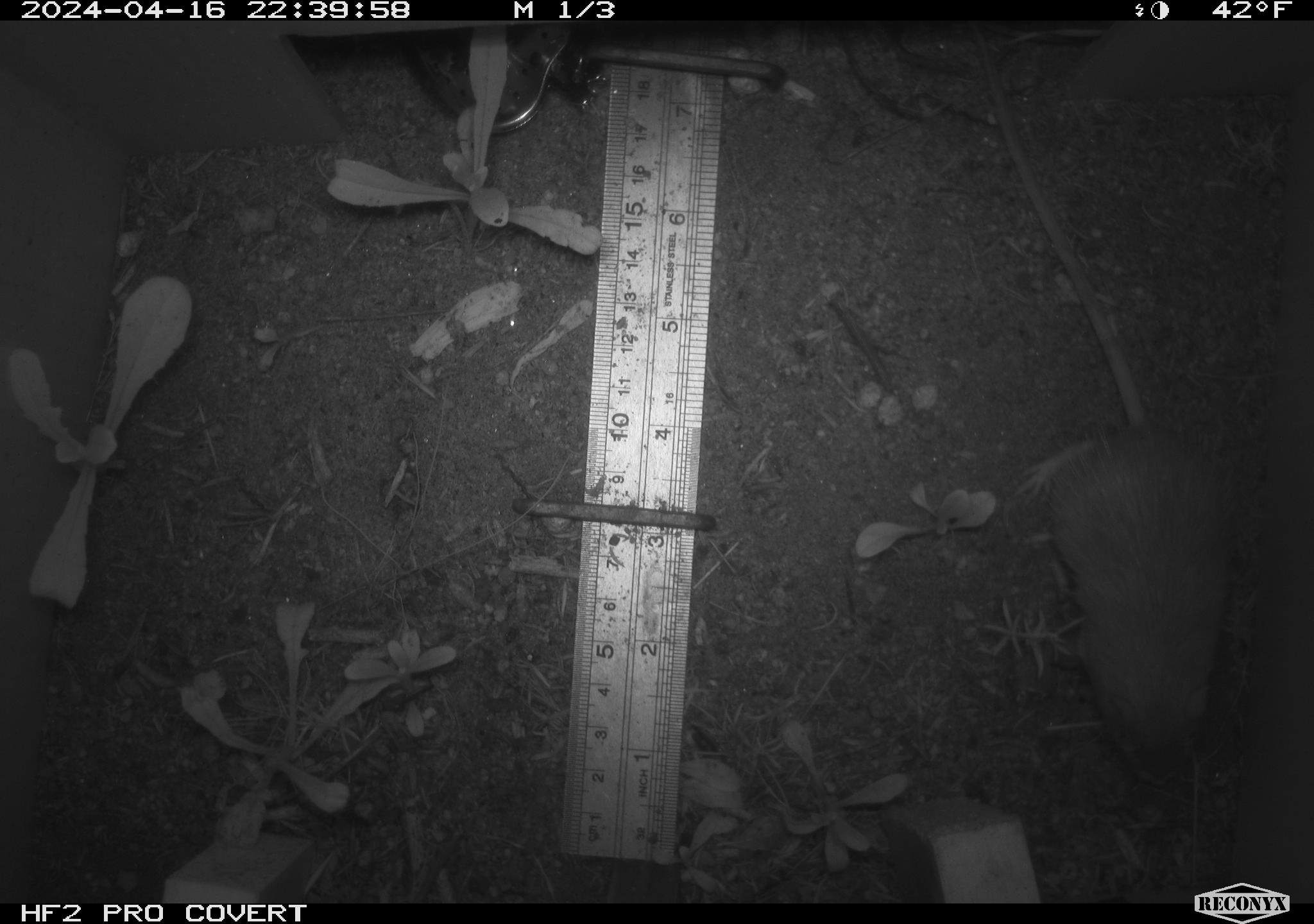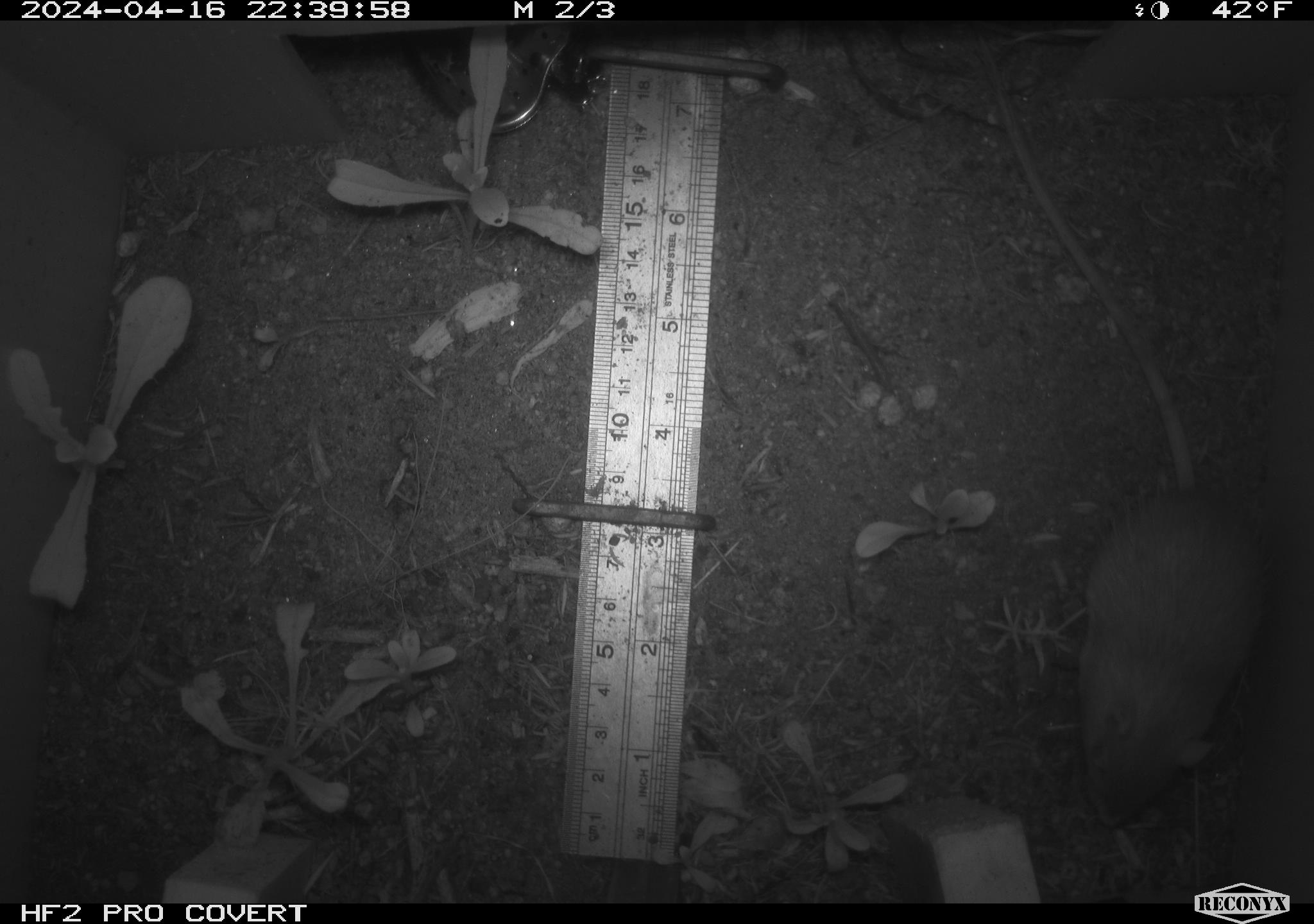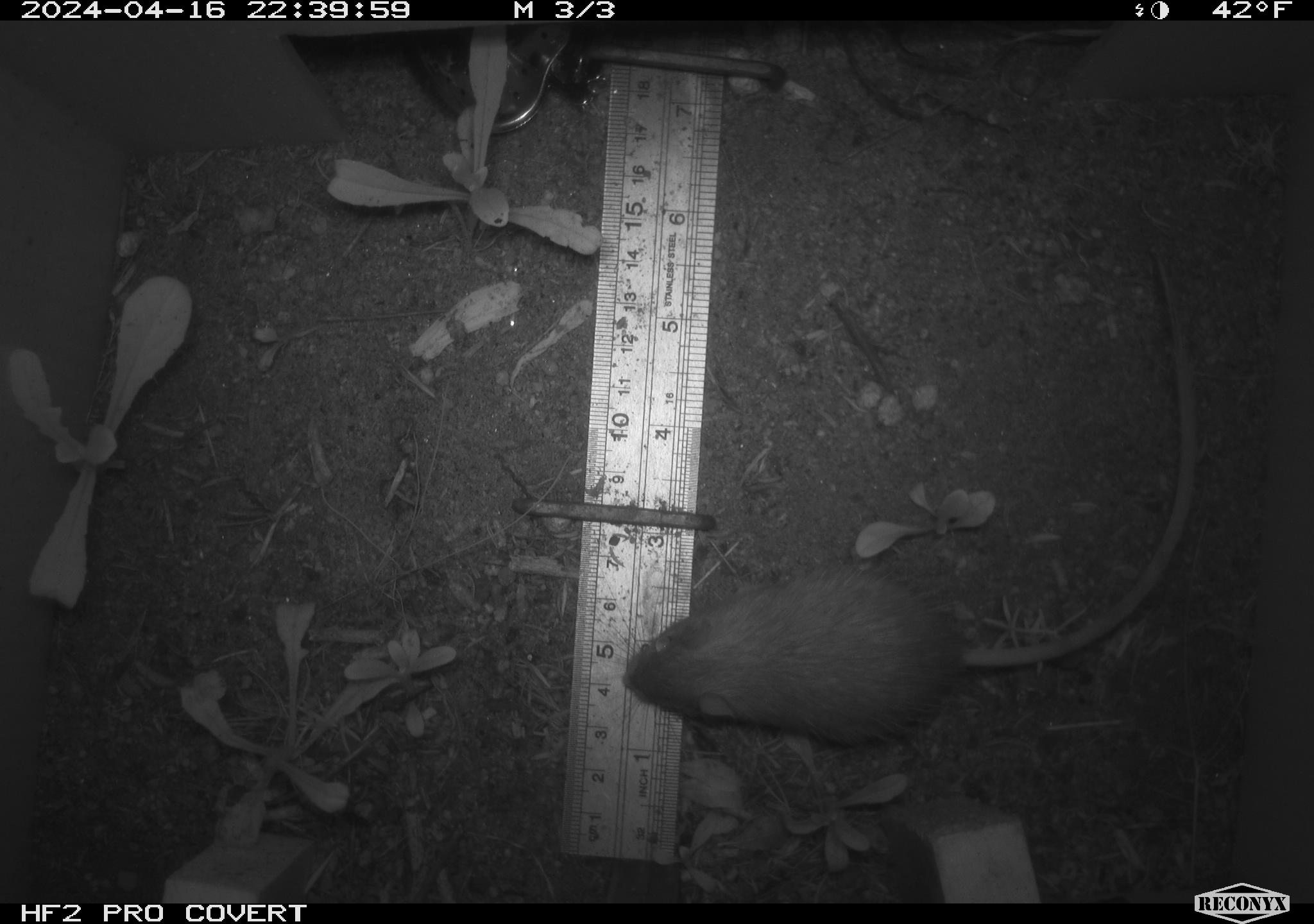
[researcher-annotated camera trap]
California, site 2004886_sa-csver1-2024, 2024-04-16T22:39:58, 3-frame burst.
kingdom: Animalia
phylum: Chordata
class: Mammalia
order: Rodentia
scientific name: Rodentia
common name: rodent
Rodent (Rodentia).